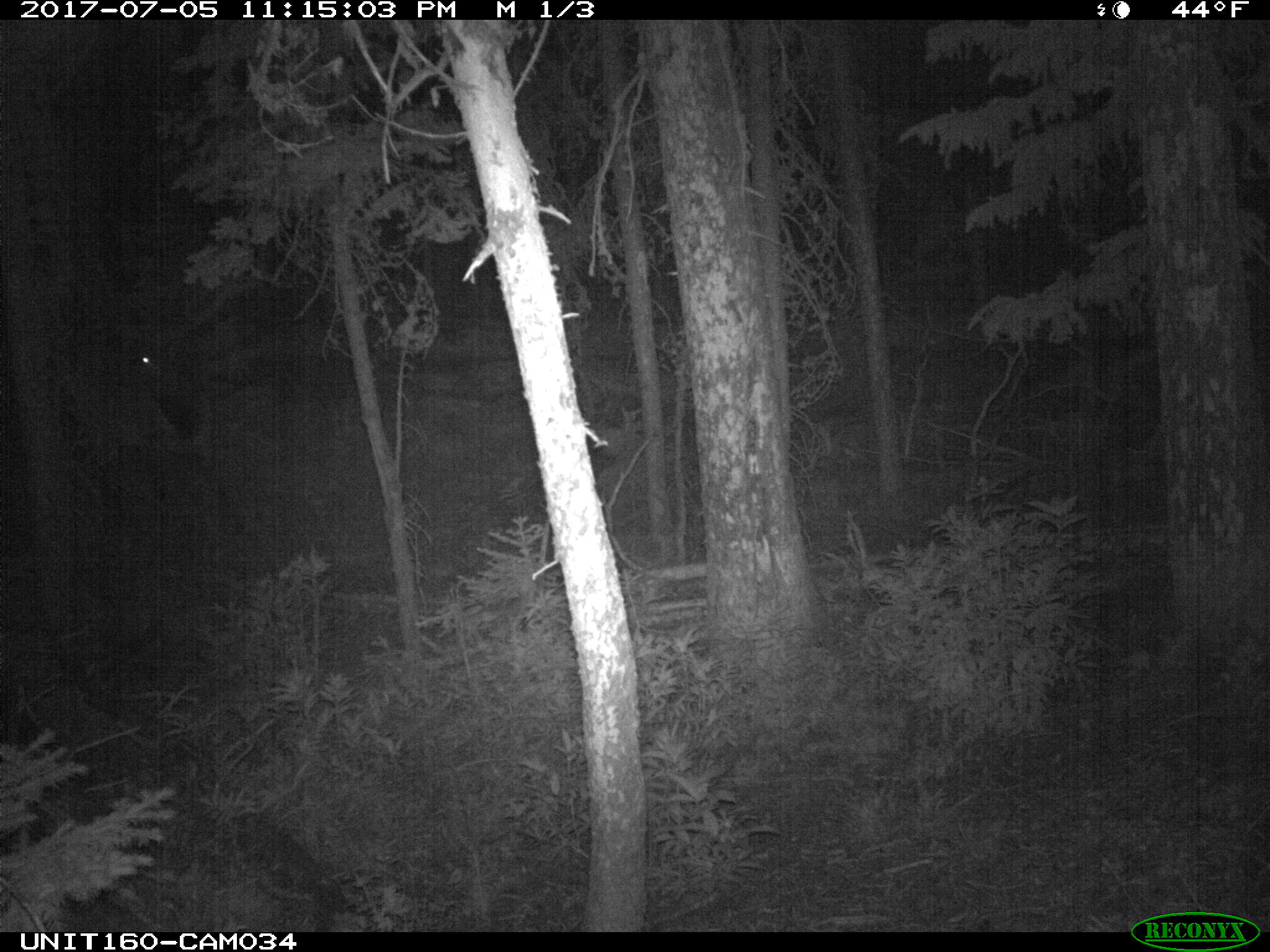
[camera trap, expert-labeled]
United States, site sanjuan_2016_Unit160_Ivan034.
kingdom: Animalia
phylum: Chordata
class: Mammalia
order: Artiodactyla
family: Cervidae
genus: Cervus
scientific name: Cervus elaphus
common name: red deer